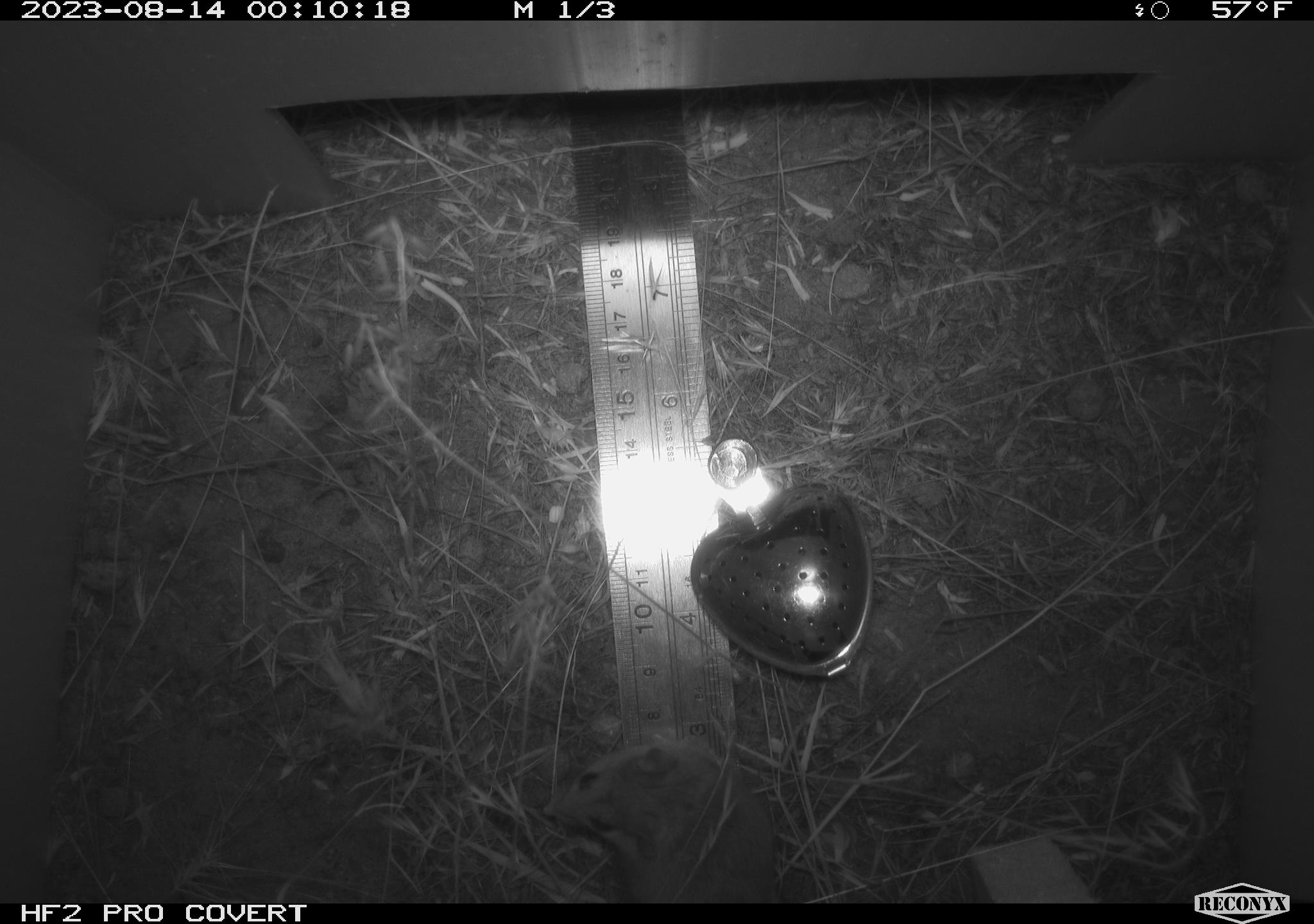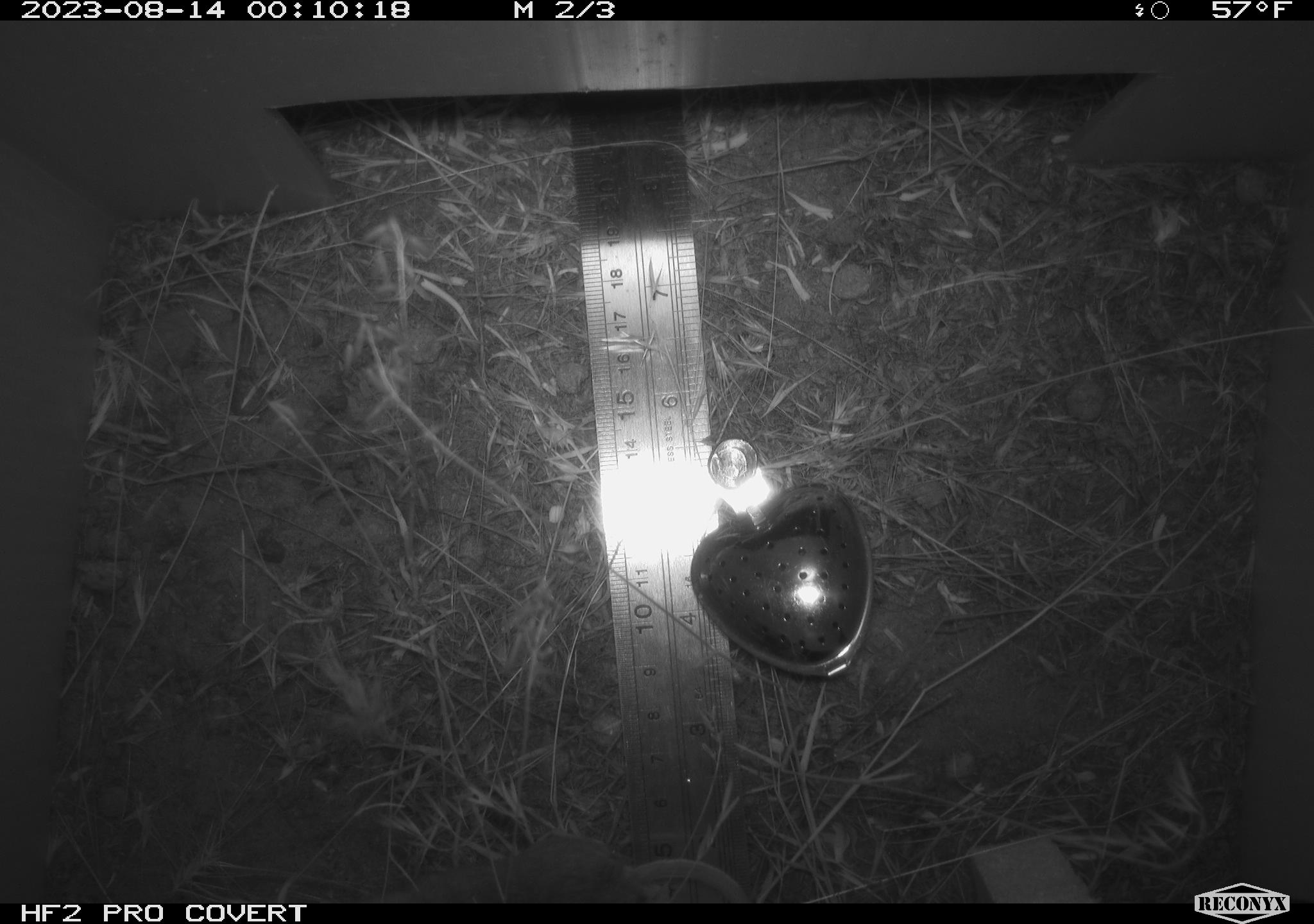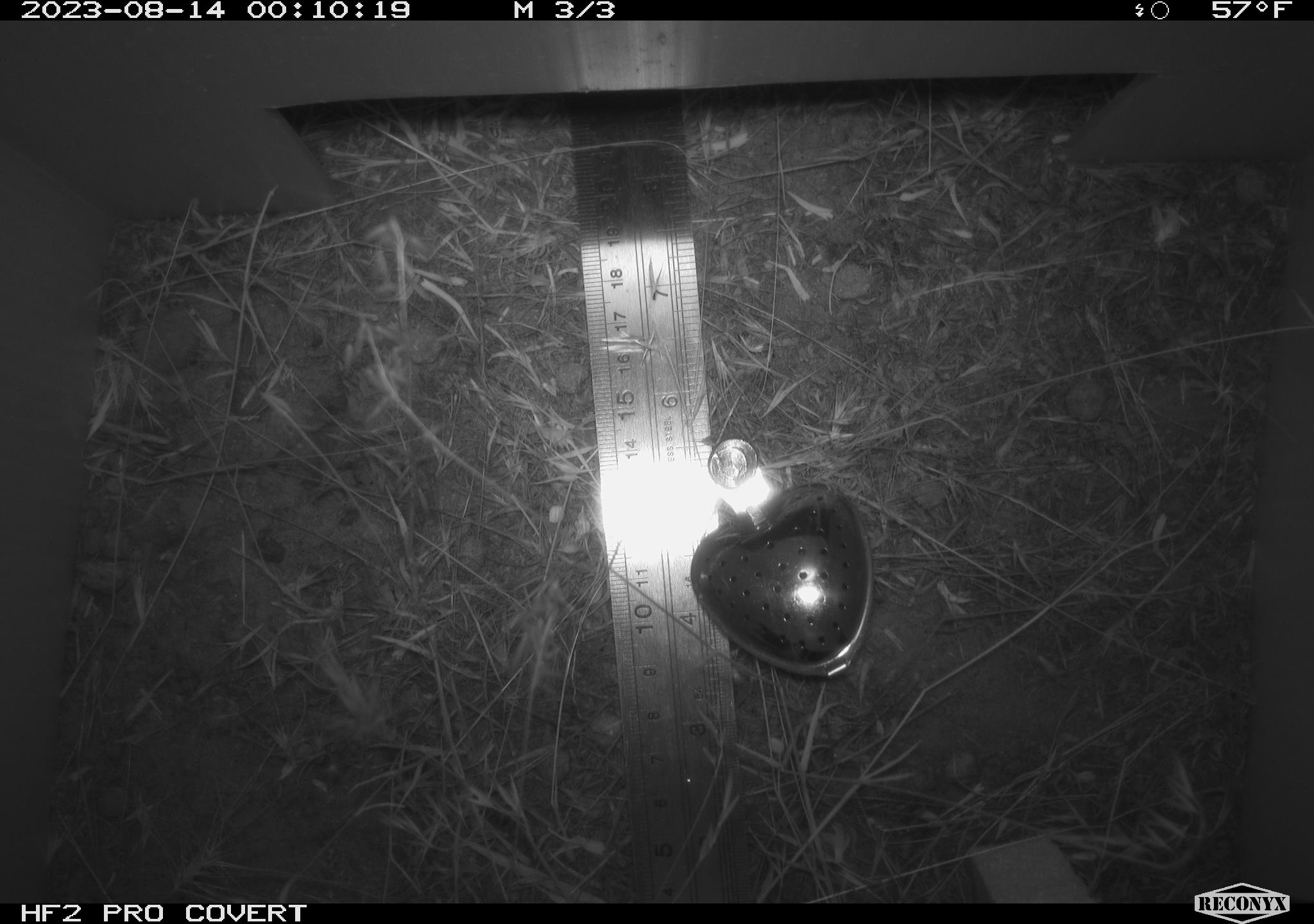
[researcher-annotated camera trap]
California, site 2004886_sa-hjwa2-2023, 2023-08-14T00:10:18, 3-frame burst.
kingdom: Animalia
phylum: Chordata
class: Mammalia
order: Rodentia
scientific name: Rodentia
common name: mouse species